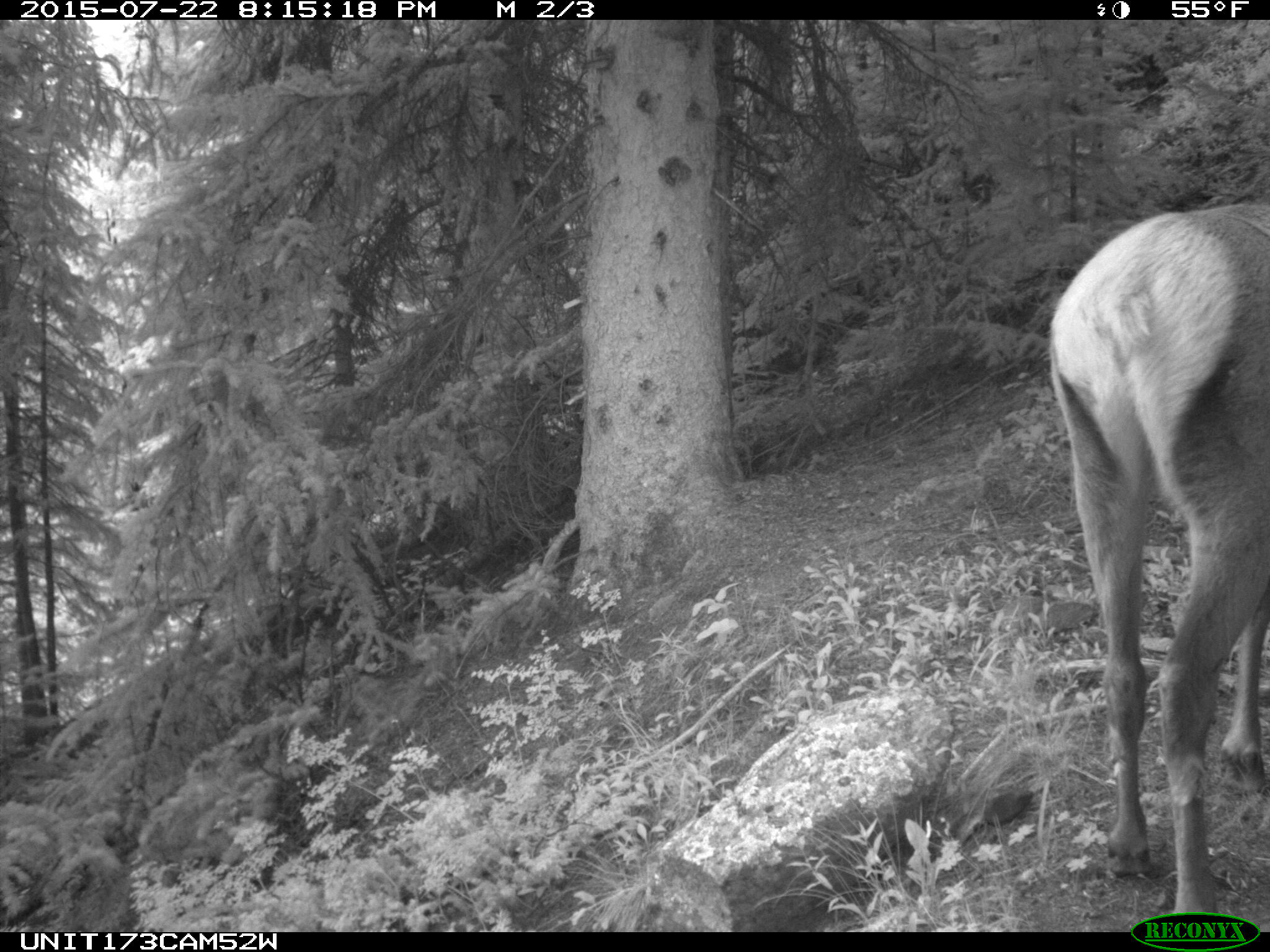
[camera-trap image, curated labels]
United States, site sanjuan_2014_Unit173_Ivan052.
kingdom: Animalia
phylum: Chordata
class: Mammalia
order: Artiodactyla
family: Cervidae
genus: Cervus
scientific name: Cervus elaphus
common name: red deer